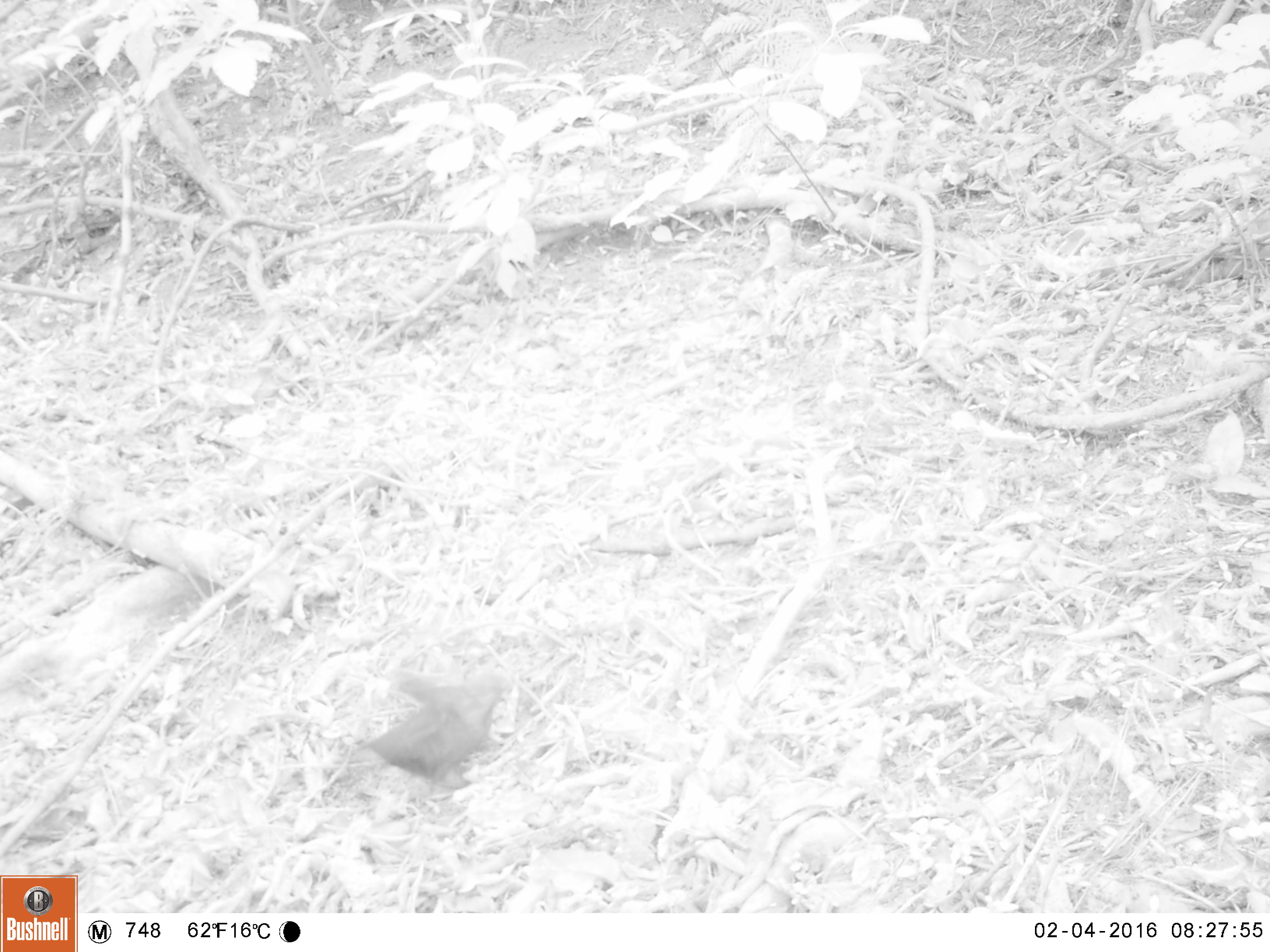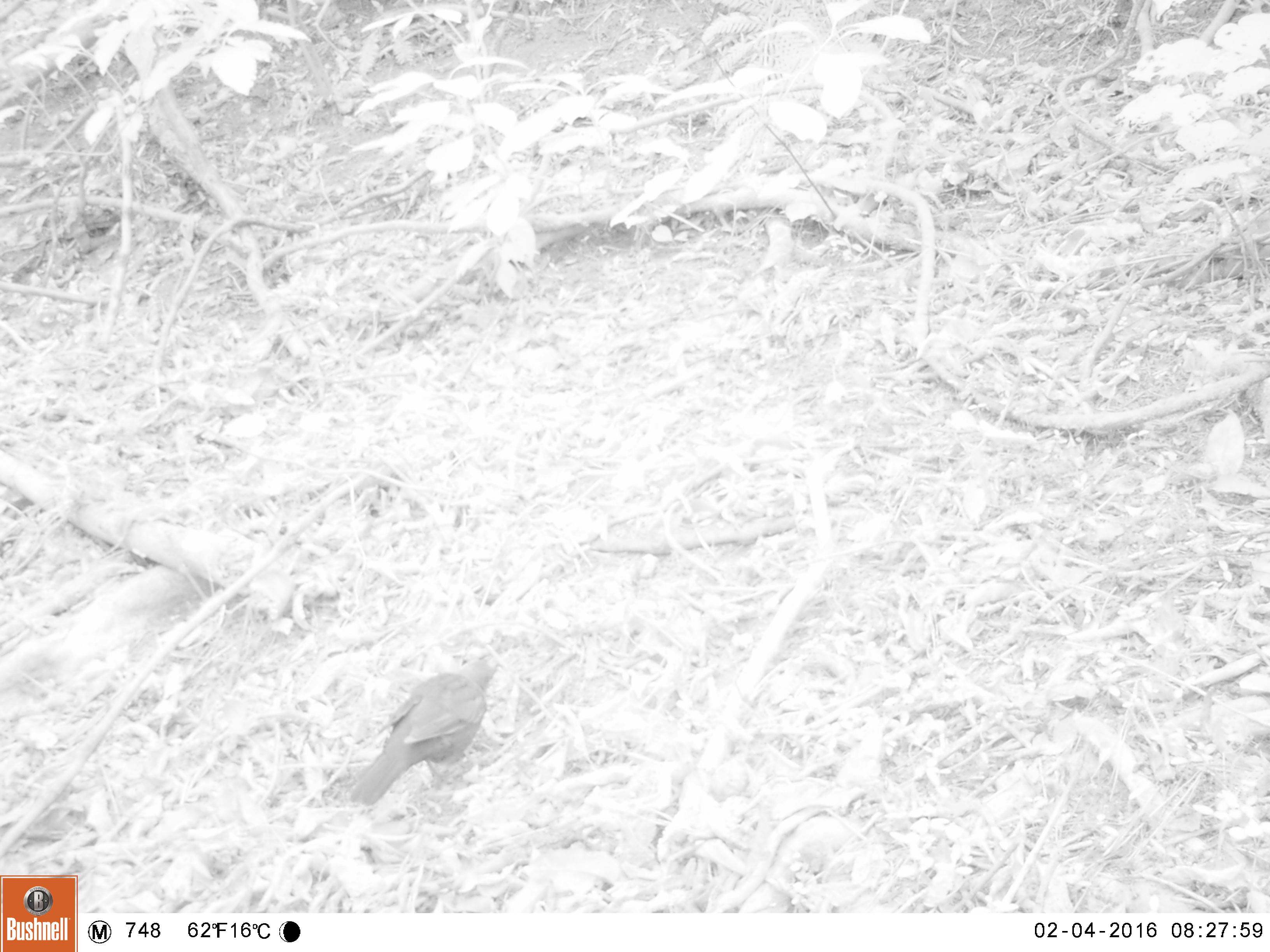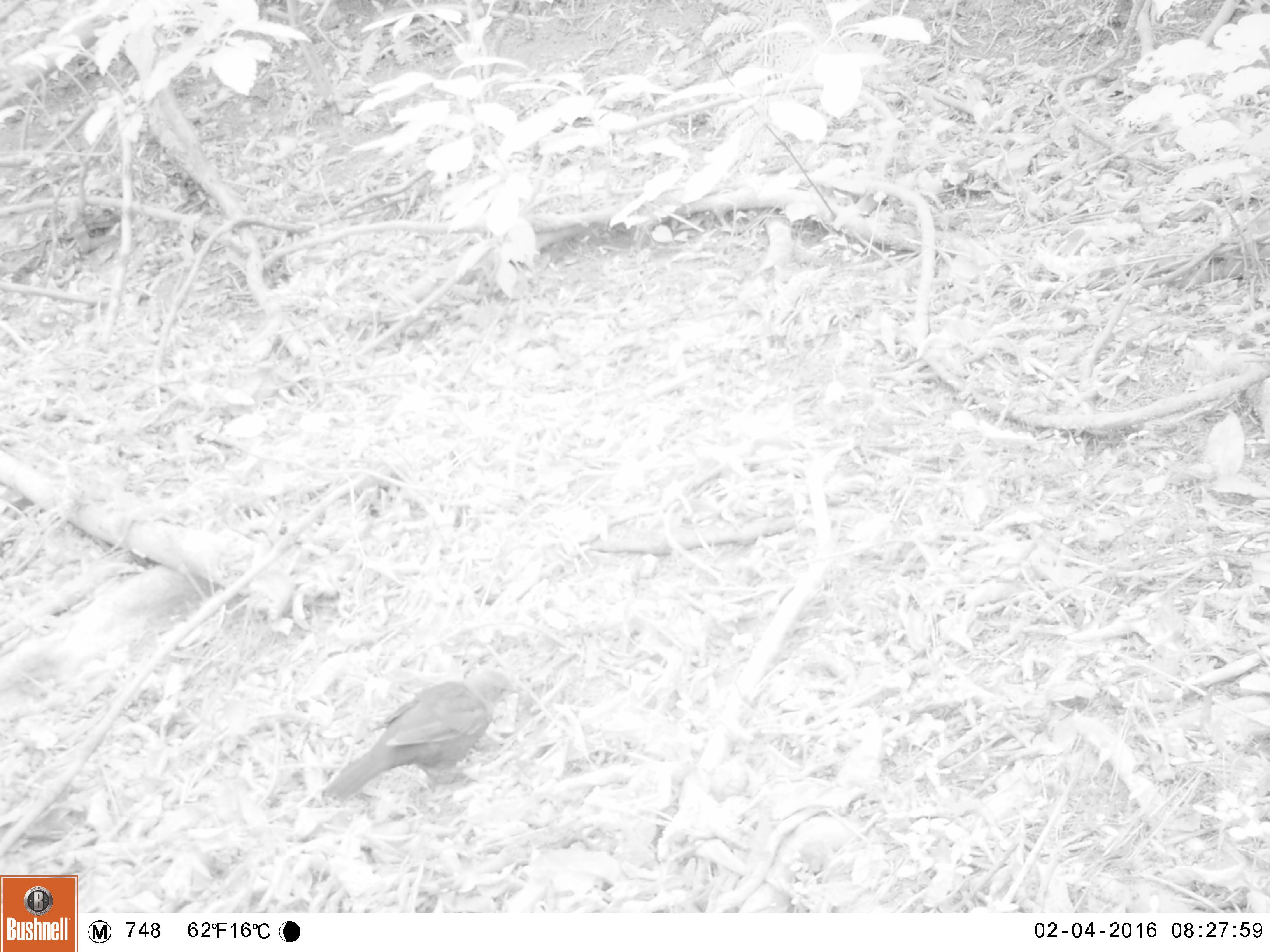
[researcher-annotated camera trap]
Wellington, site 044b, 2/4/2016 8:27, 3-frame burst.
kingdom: Animalia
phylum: Chordata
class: Aves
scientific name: Aves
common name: bird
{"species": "bird (Aves)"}